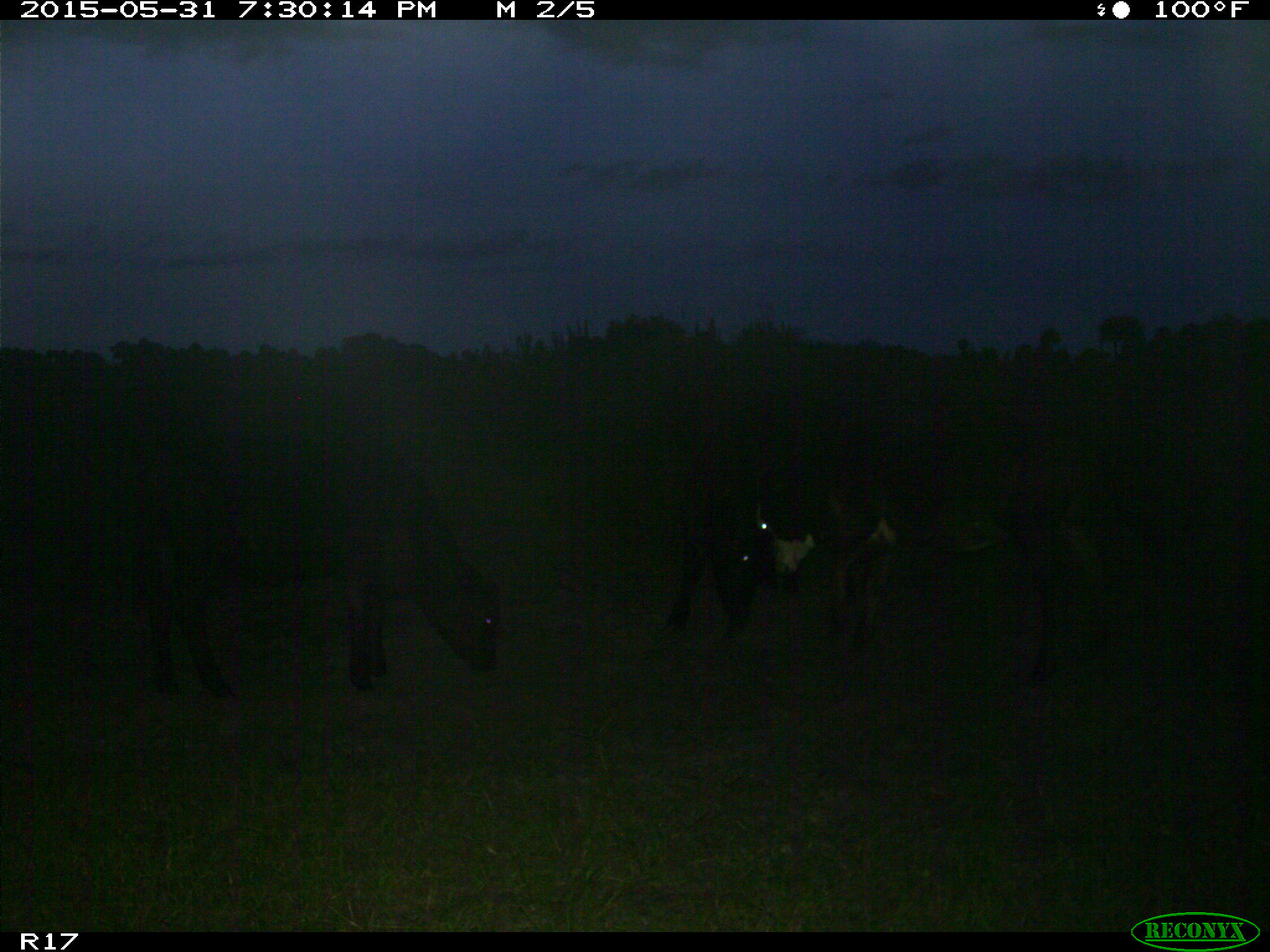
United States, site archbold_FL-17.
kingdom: Animalia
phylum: Chordata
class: Mammalia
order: Artiodactyla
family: Bovidae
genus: Bos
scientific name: Bos taurus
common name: domestic cow